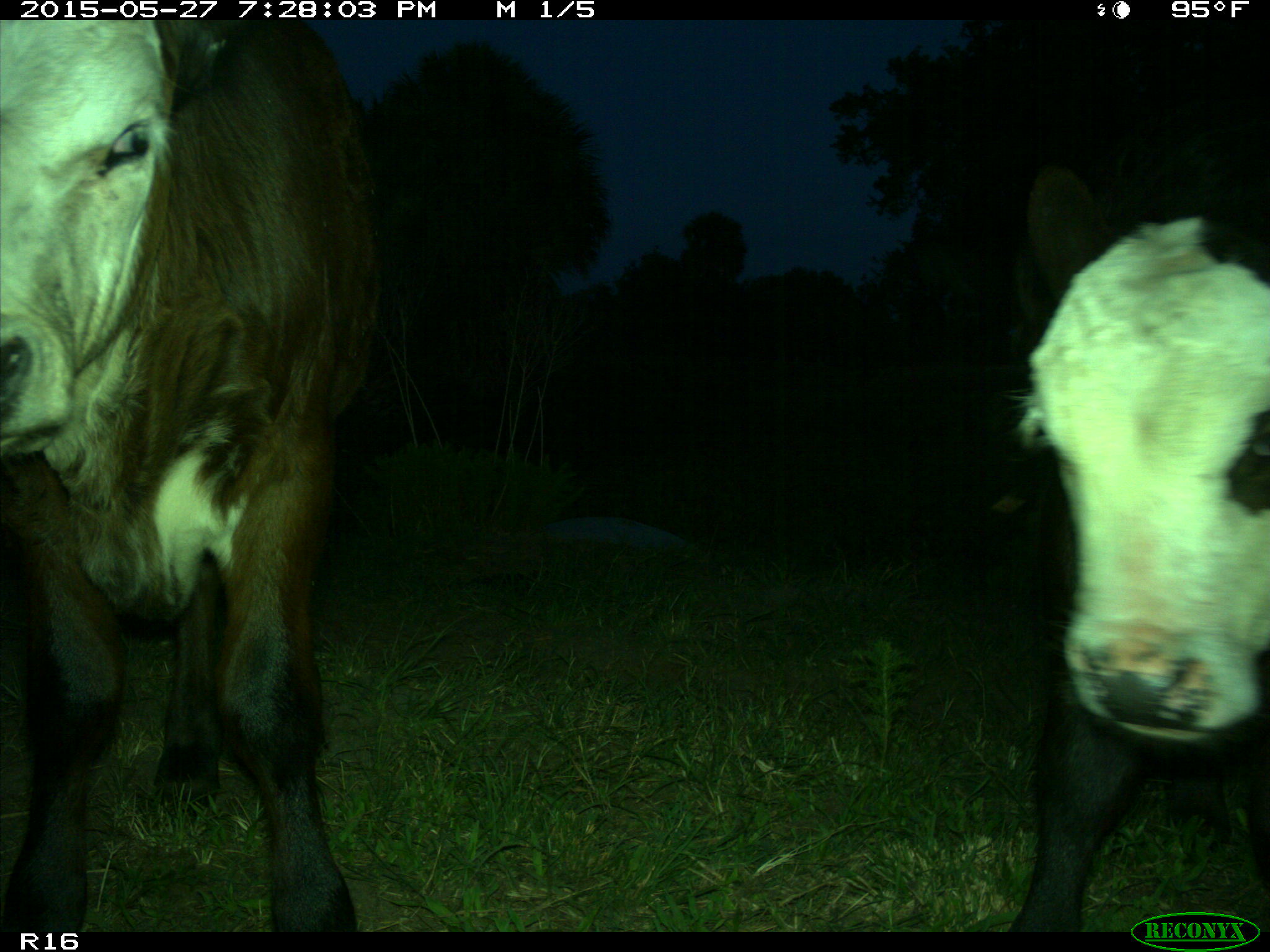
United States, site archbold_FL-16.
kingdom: Animalia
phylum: Chordata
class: Mammalia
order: Artiodactyla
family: Bovidae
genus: Bos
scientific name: Bos taurus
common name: domestic cow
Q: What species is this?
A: Bos taurus (domestic cow).